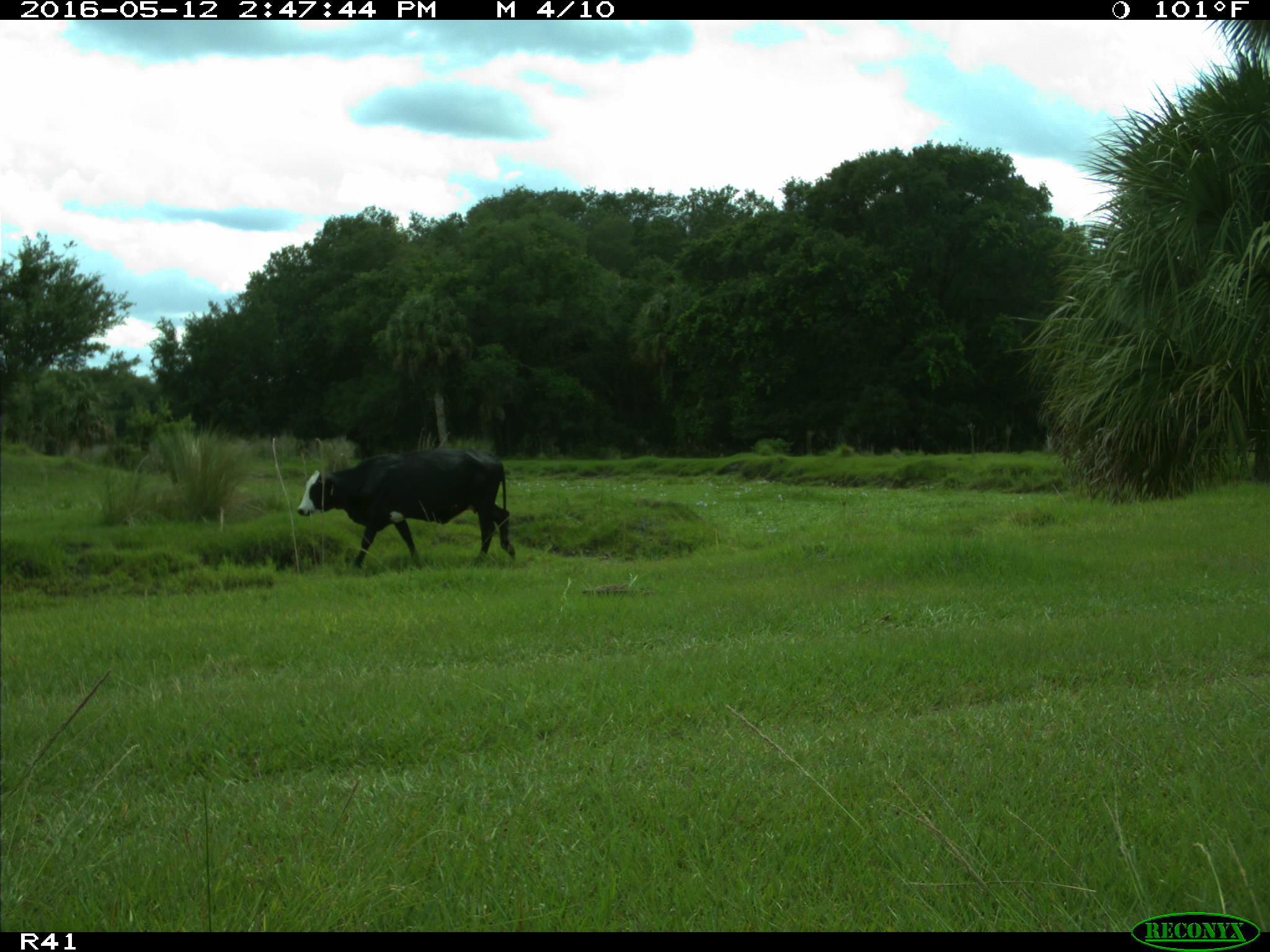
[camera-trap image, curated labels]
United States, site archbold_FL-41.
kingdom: Animalia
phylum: Chordata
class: Mammalia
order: Artiodactyla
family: Bovidae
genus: Bos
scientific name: Bos taurus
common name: domestic cow